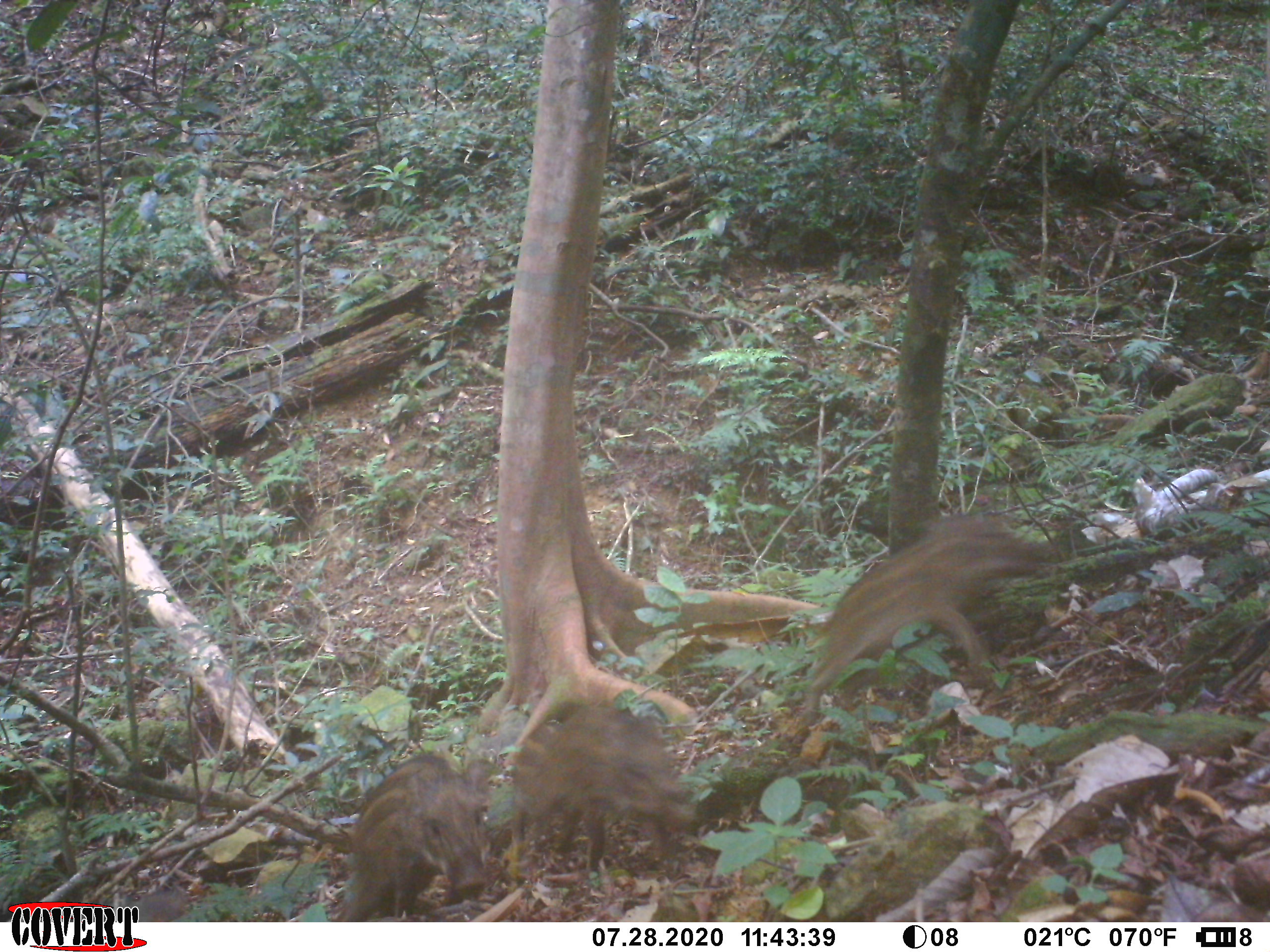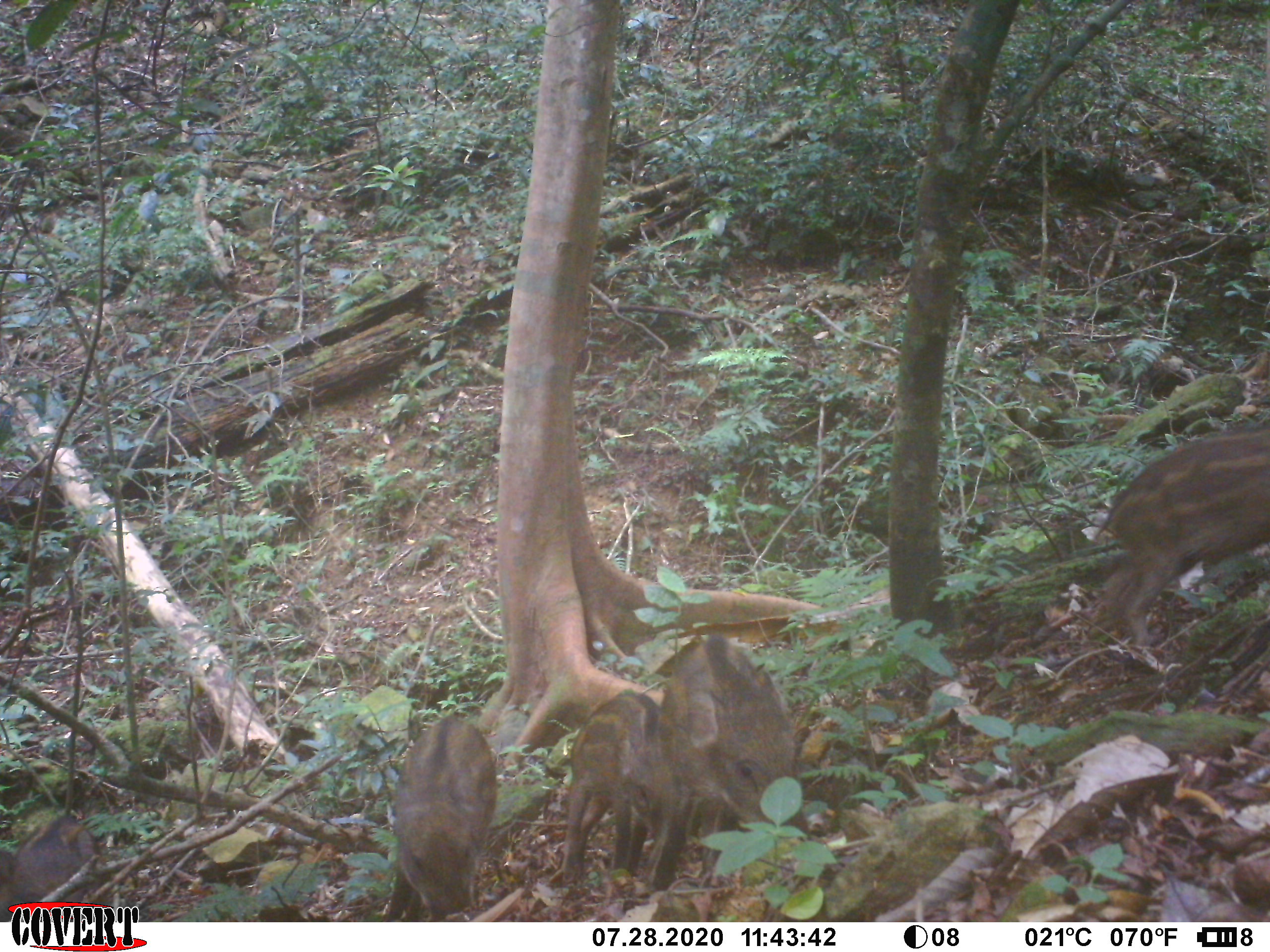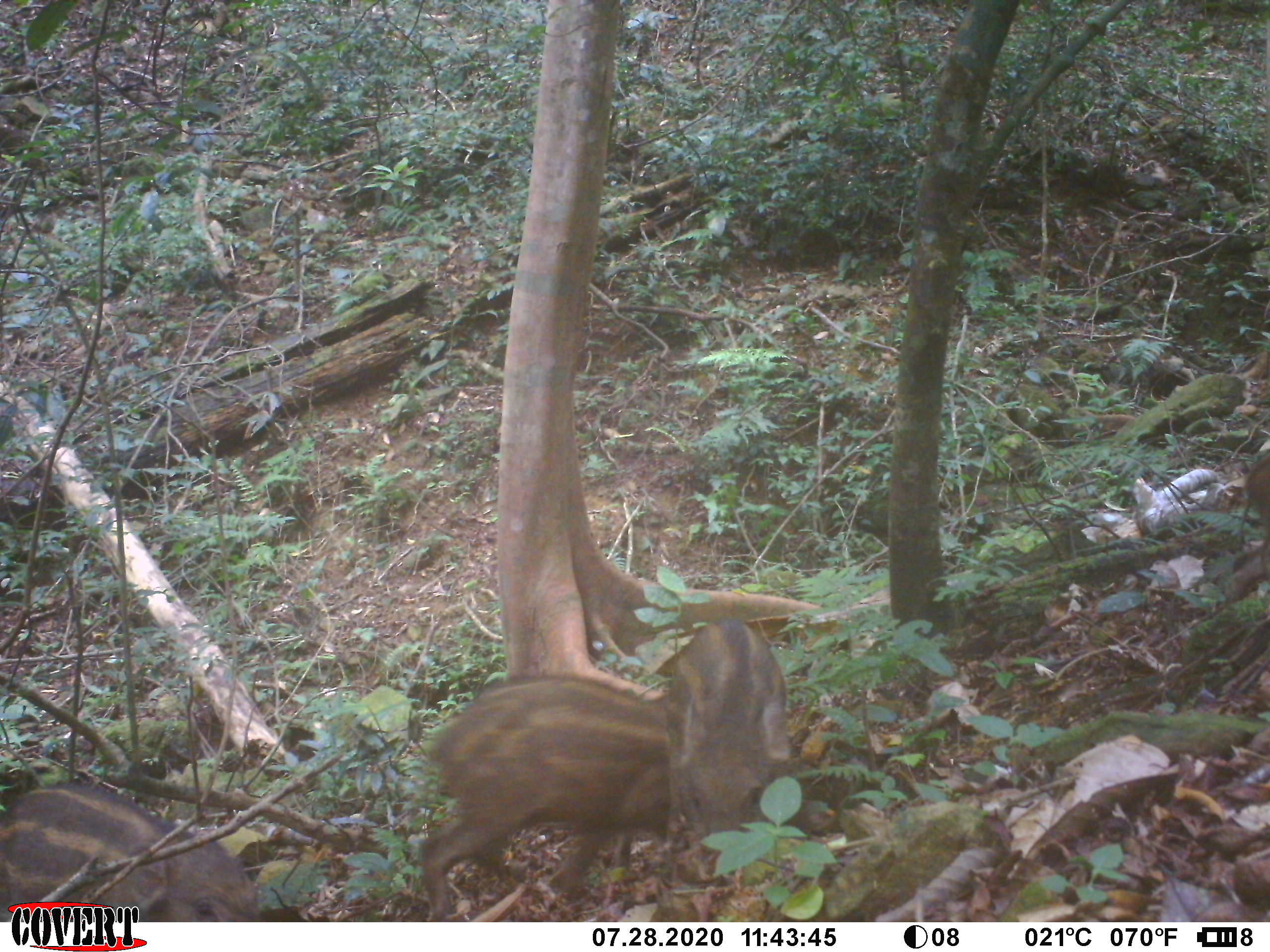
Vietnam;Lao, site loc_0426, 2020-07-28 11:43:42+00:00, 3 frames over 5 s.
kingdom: Animalia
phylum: Chordata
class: Mammalia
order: Artiodactyla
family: Suidae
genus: Sus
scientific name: Sus scrofa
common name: eurasian wild pig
Eurasian wild pig (Sus scrofa). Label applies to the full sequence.